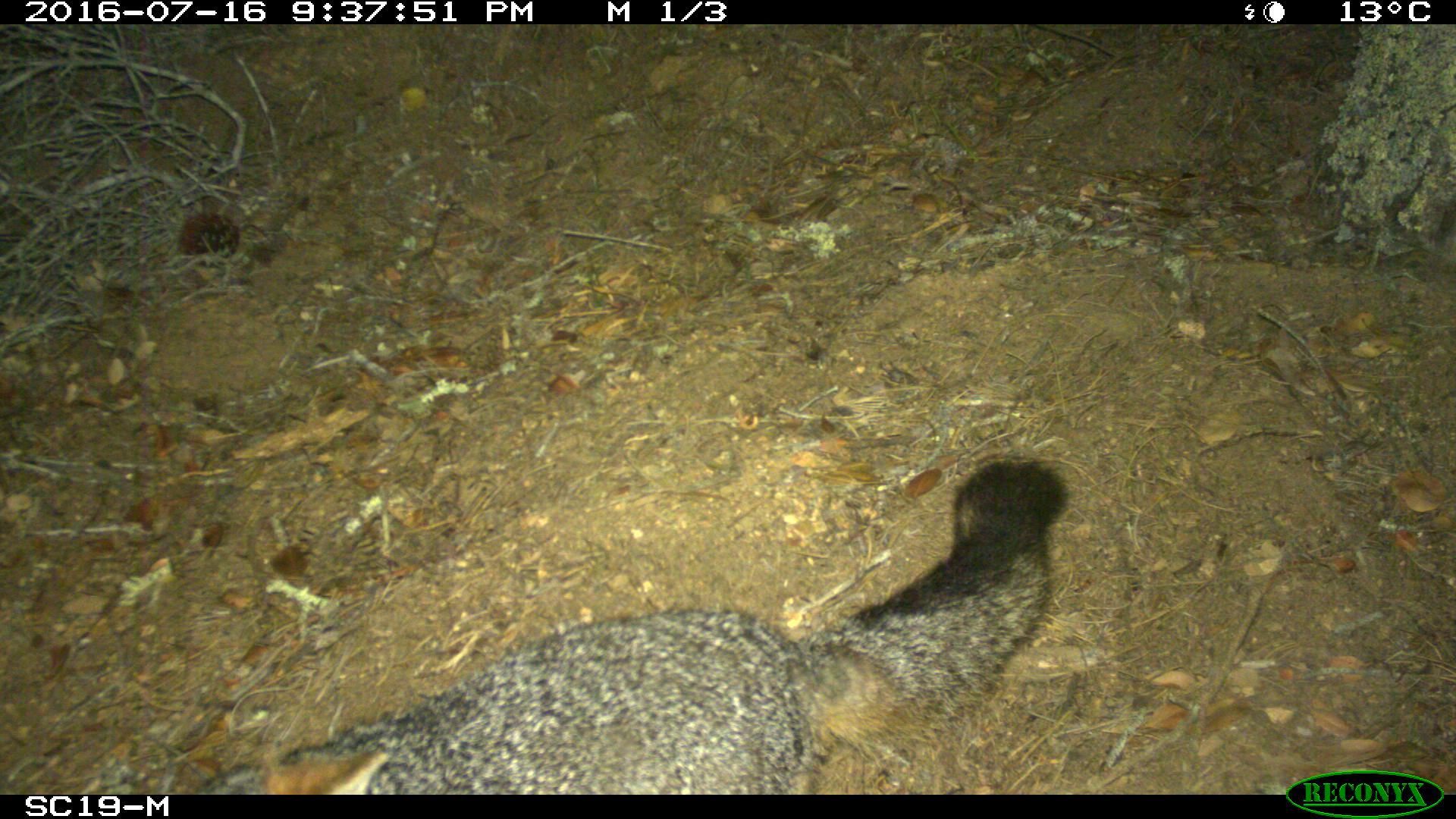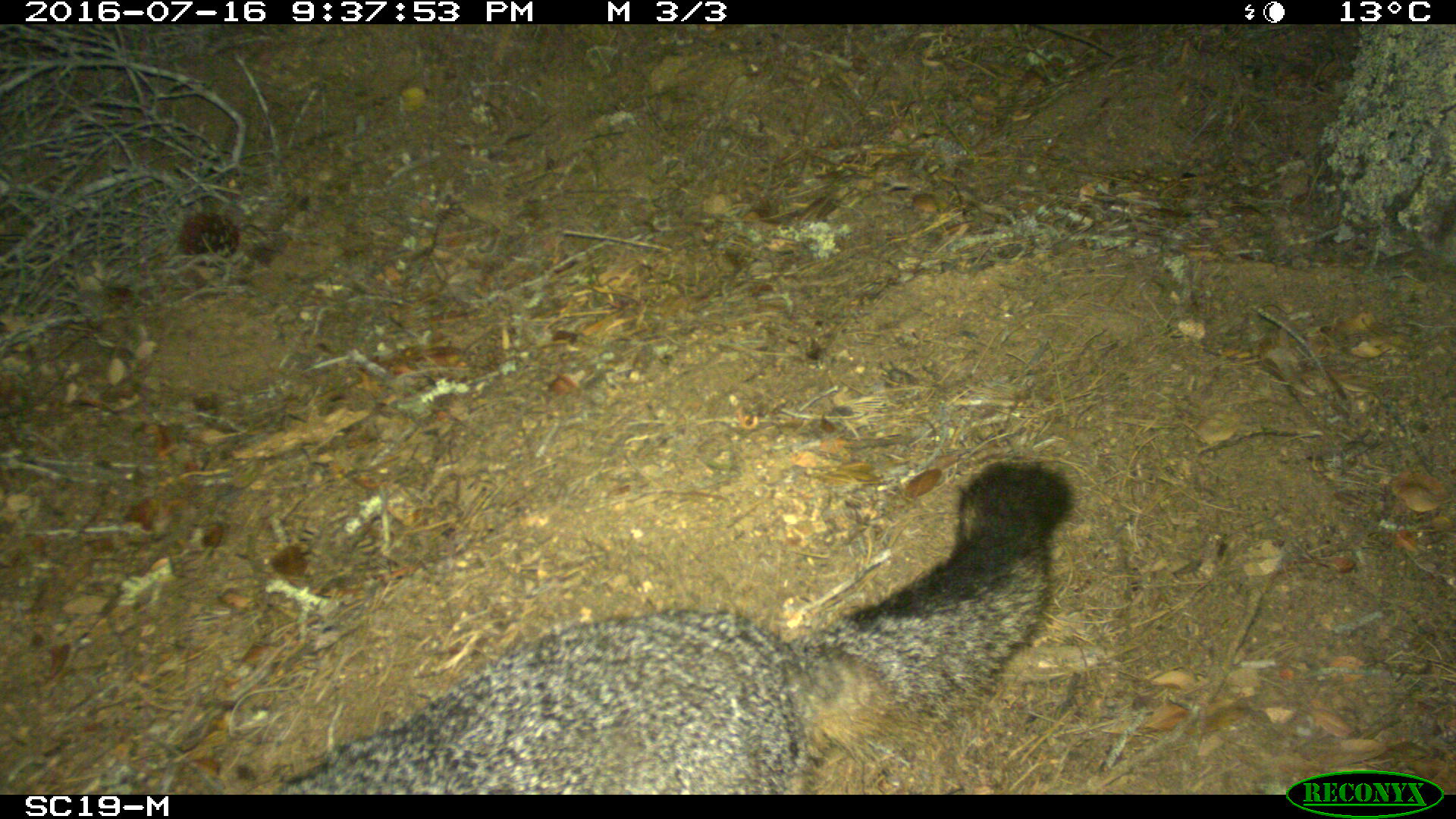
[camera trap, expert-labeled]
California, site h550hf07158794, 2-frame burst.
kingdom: Animalia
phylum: Chordata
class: Mammalia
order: Carnivora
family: Canidae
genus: Urocyon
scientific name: Urocyon littoralis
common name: island fox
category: fox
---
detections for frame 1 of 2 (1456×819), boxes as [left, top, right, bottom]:
fox: [194, 463, 1063, 796]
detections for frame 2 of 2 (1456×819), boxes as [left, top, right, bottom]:
fox: [270, 456, 1077, 794]